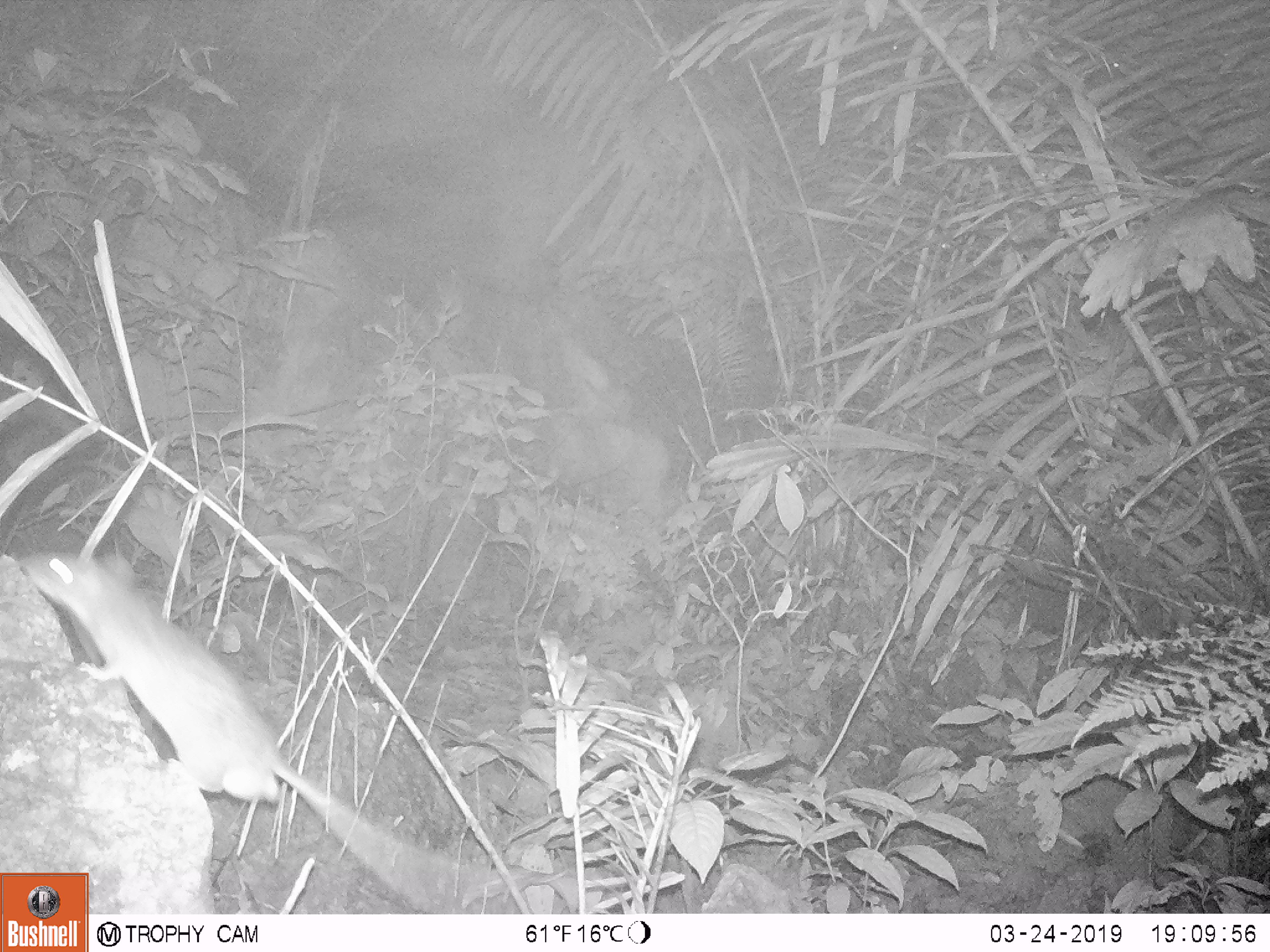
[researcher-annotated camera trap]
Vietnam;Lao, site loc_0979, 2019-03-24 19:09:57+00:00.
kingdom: Animalia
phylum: Chordata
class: Mammalia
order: Rodentia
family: Muridae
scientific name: Muridae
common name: old-world mice and rats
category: unidentified murid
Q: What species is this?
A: Unidentified murid (old-world mice and rats) (Muridae).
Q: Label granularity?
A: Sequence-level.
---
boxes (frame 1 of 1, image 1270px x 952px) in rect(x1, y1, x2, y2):
unidentified murid: rect(18, 550, 460, 913)